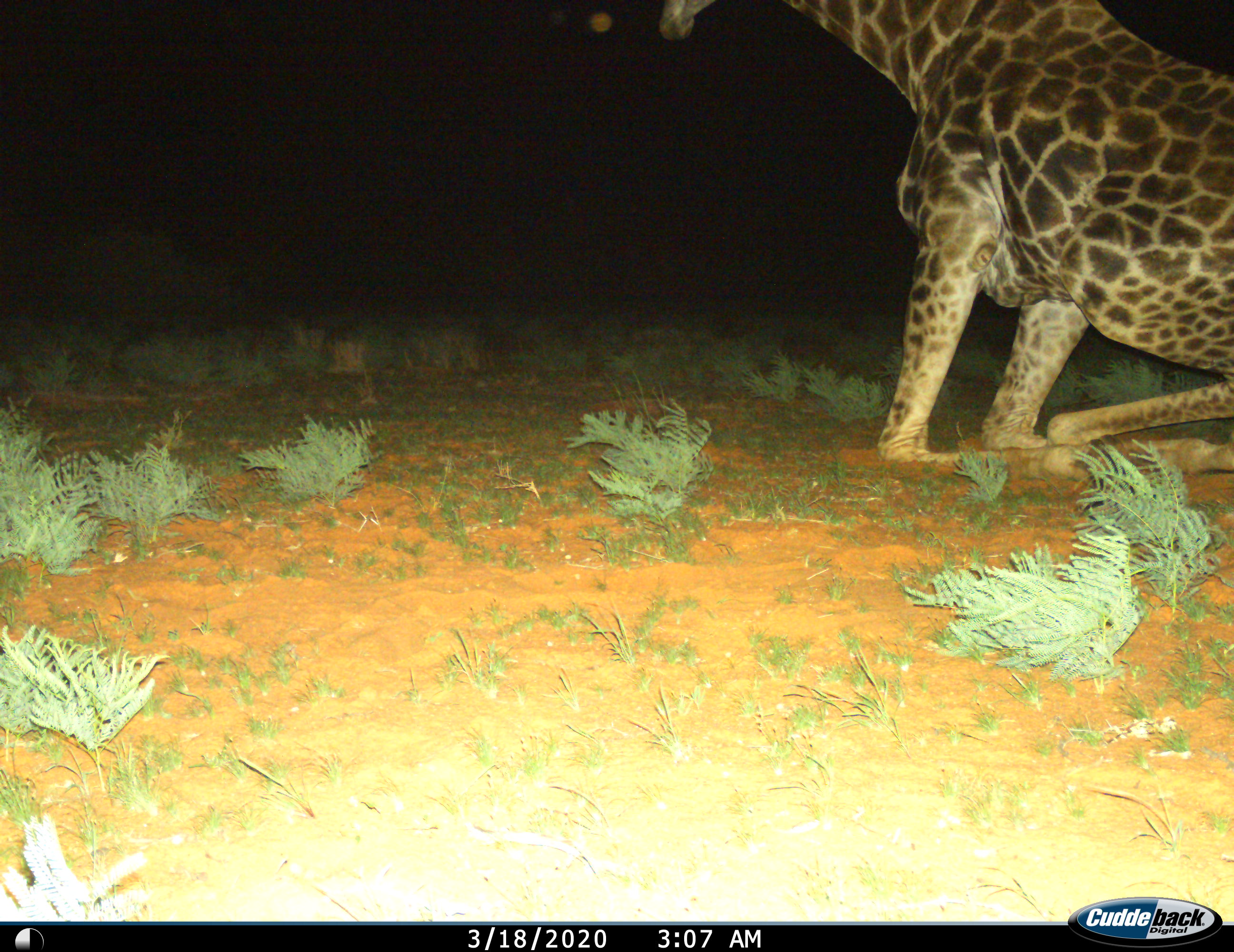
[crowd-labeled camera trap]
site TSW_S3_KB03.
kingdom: Animalia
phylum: Chordata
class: Mammalia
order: Artiodactyla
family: Giraffidae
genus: Giraffa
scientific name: Giraffa camelopardalis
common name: giraffe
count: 1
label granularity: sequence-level